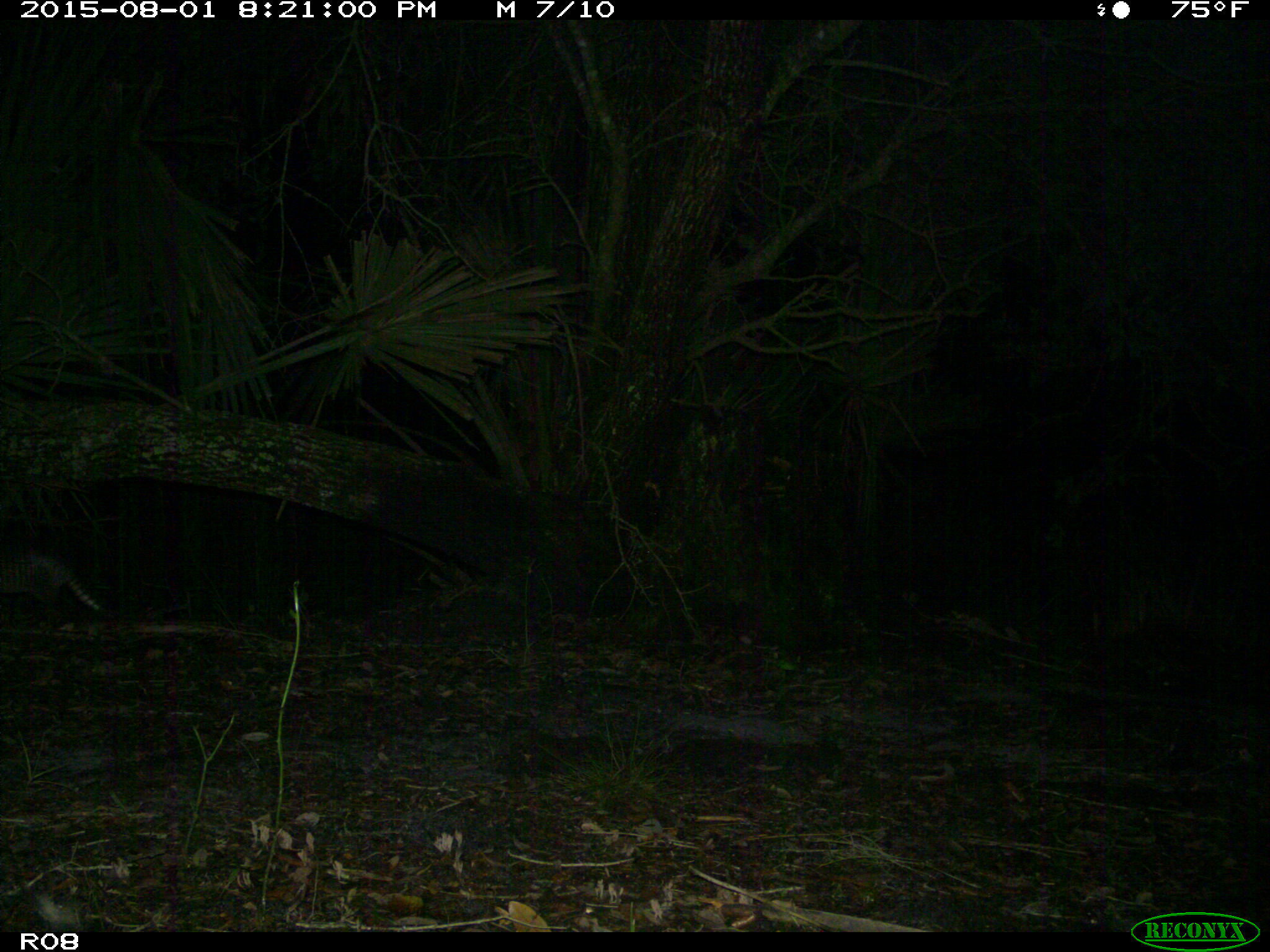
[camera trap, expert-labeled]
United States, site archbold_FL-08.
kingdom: Animalia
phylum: Chordata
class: Mammalia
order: Cingulata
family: Dasypodidae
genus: Dasypus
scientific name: Dasypus novemcinctus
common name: nine-banded armadillo